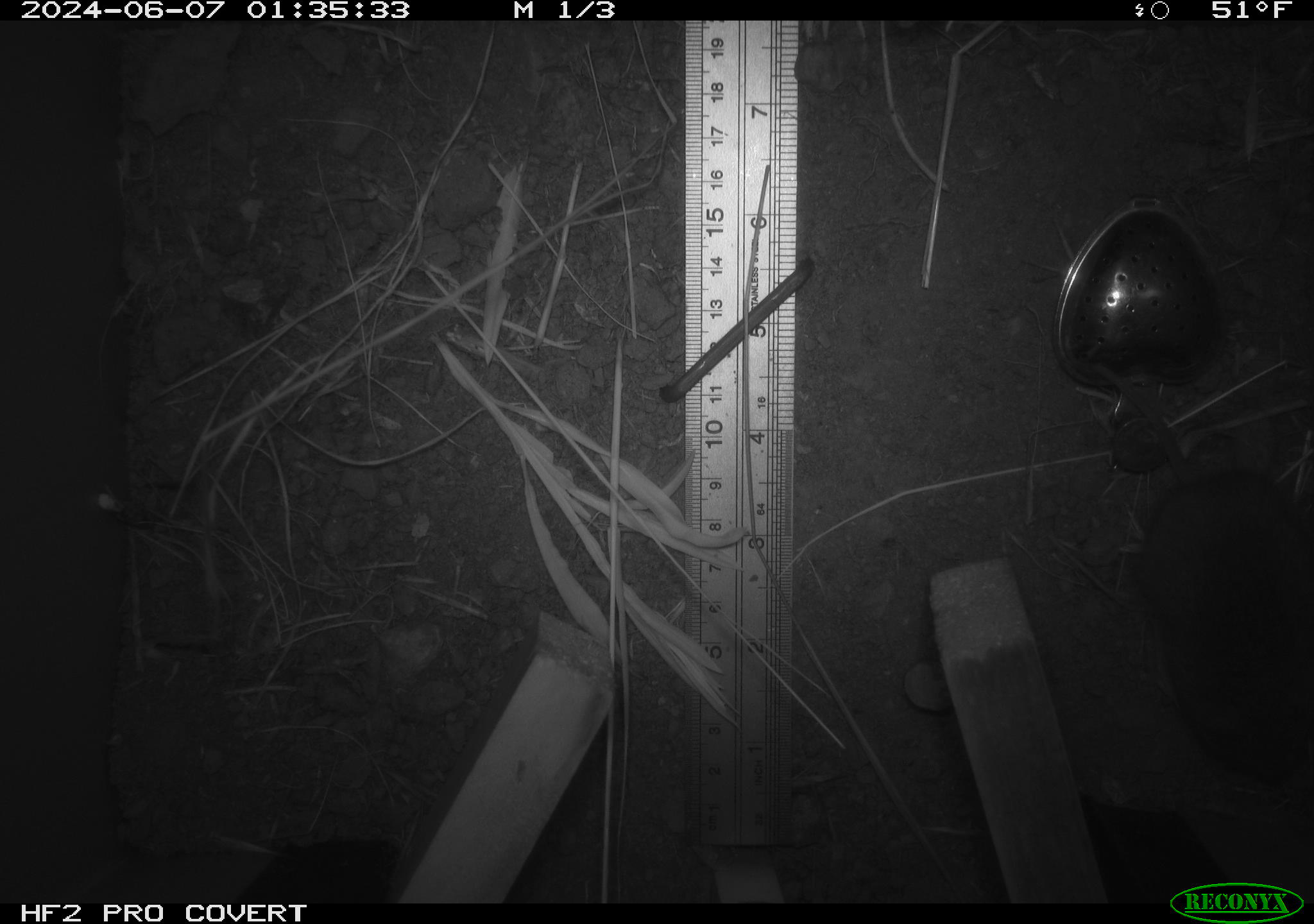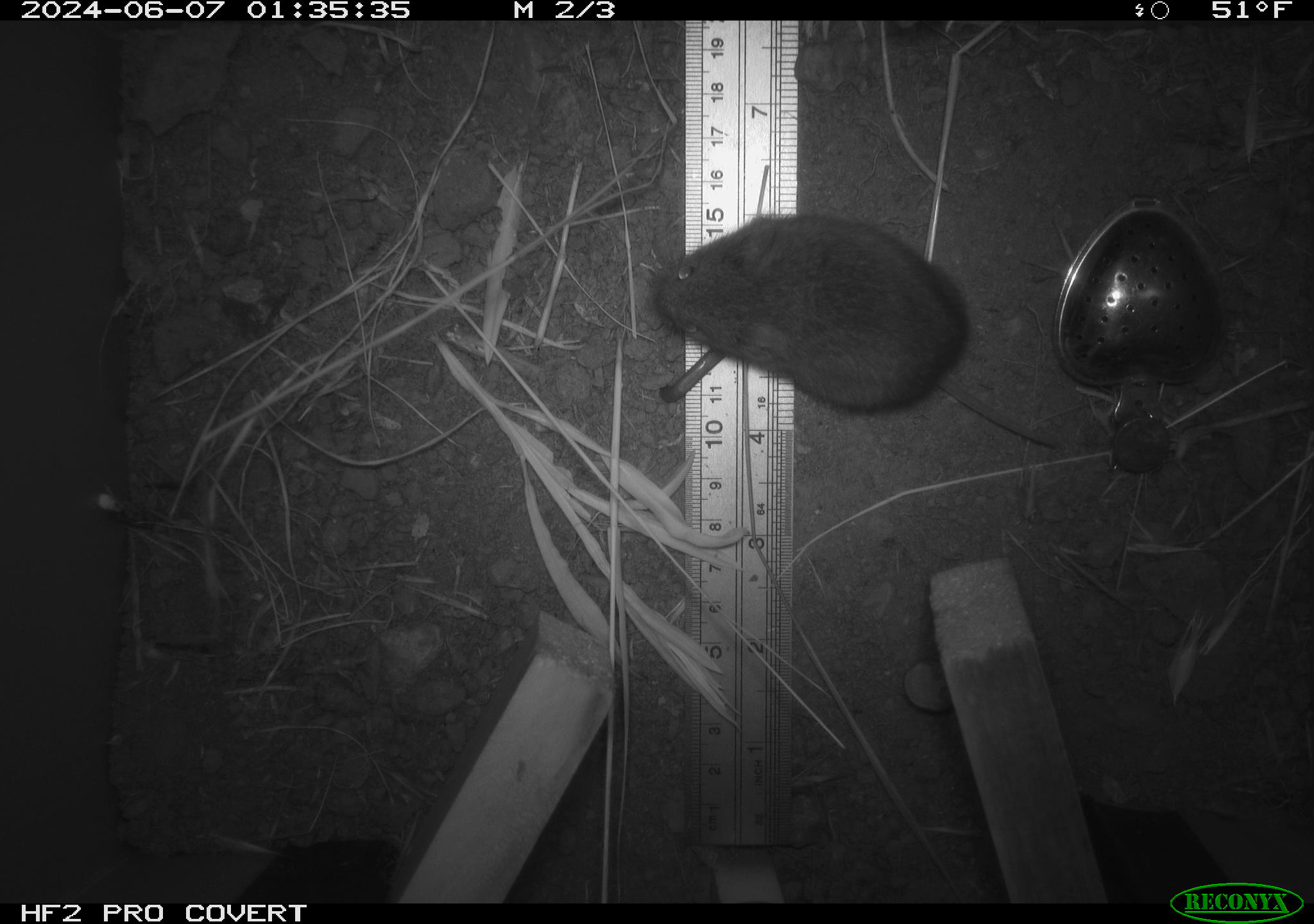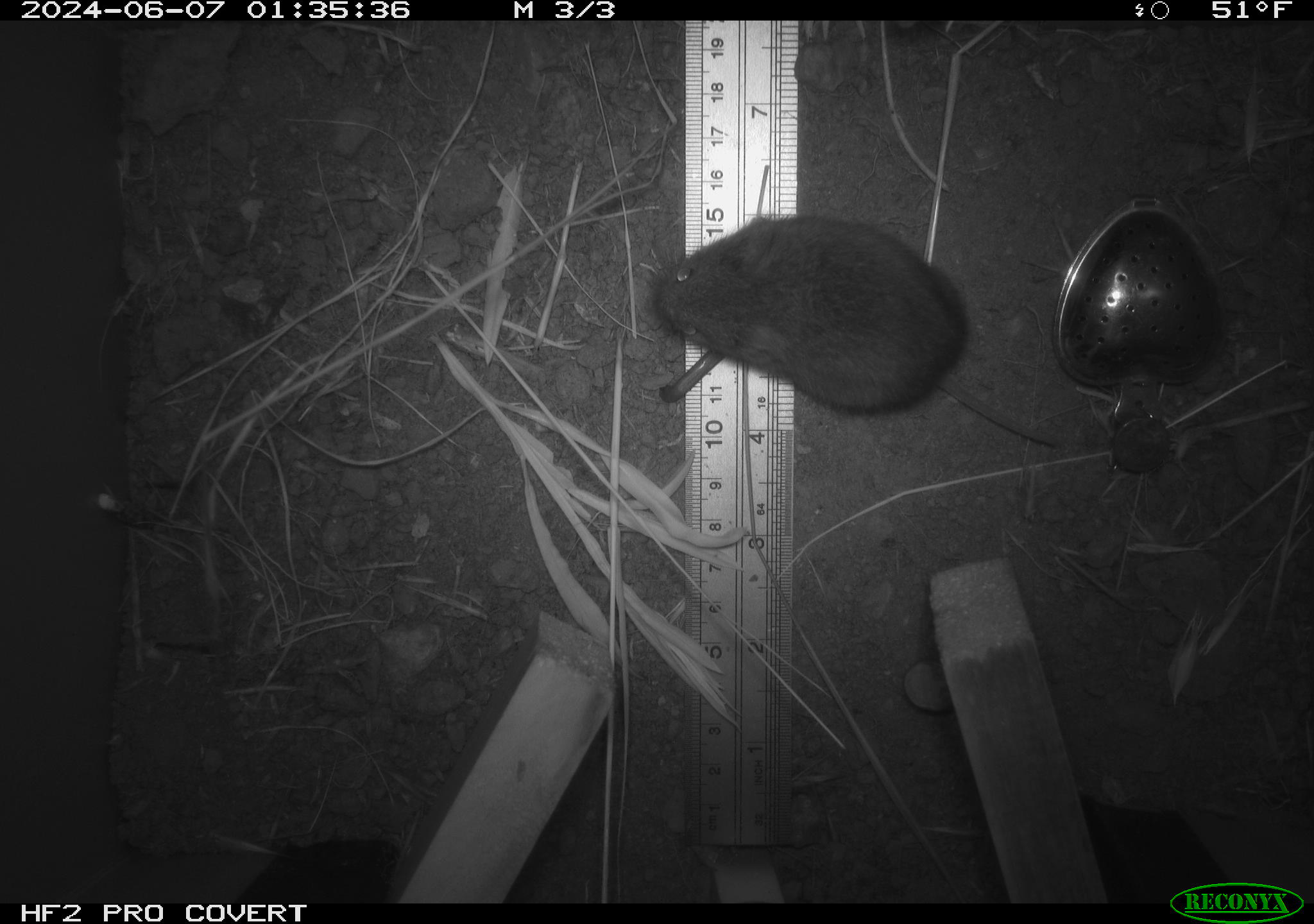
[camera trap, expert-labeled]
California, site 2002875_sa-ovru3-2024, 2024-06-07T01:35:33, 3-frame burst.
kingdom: Animalia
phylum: Chordata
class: Mammalia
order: Rodentia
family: Cricetidae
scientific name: Arvicolinae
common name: voles, lemmings, and muskrats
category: arvicolinae subfamily